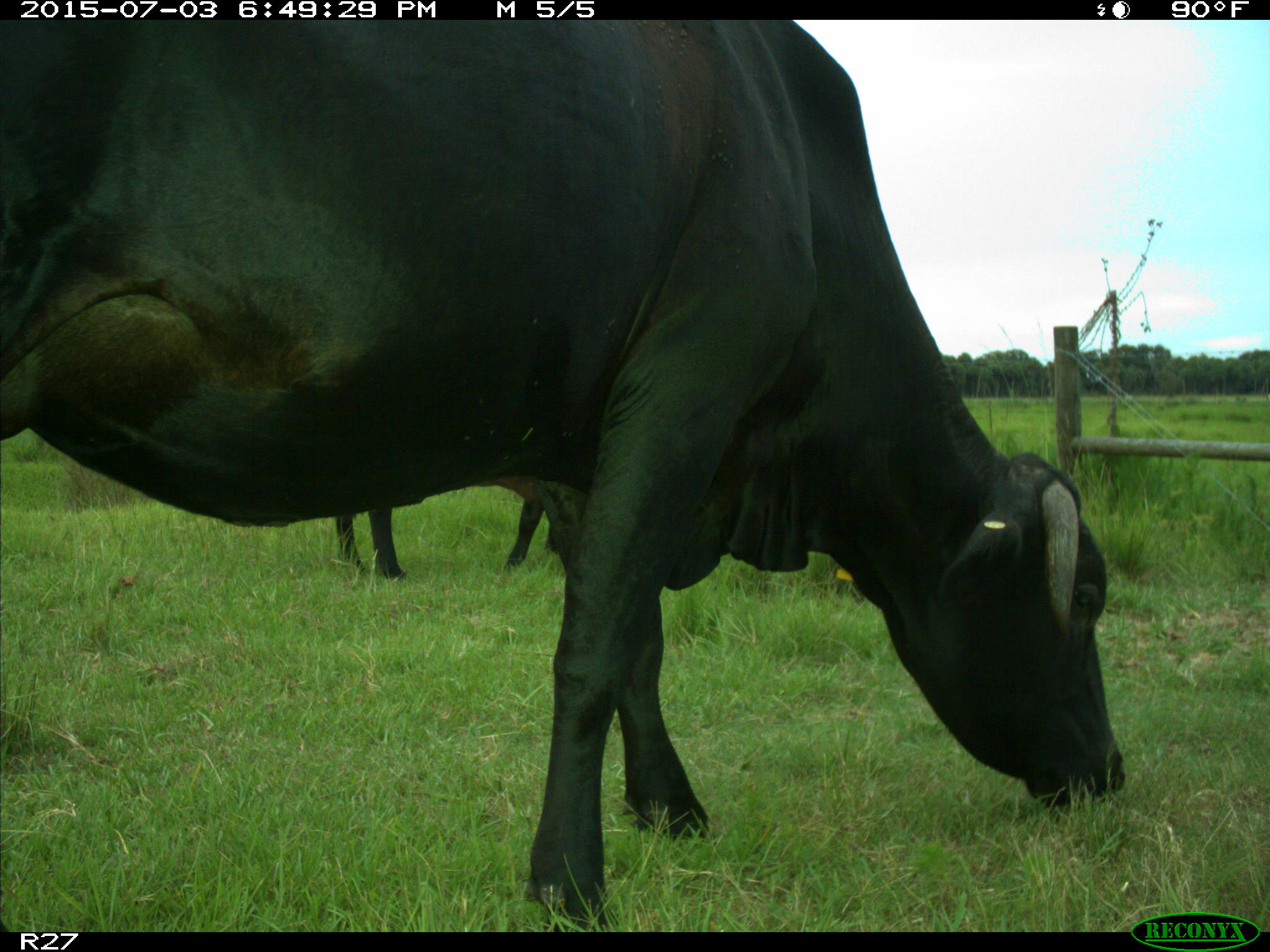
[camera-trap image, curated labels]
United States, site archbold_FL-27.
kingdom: Animalia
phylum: Chordata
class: Mammalia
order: Artiodactyla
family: Bovidae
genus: Bos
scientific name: Bos taurus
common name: domestic cow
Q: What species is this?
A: Bos taurus (domestic cow).